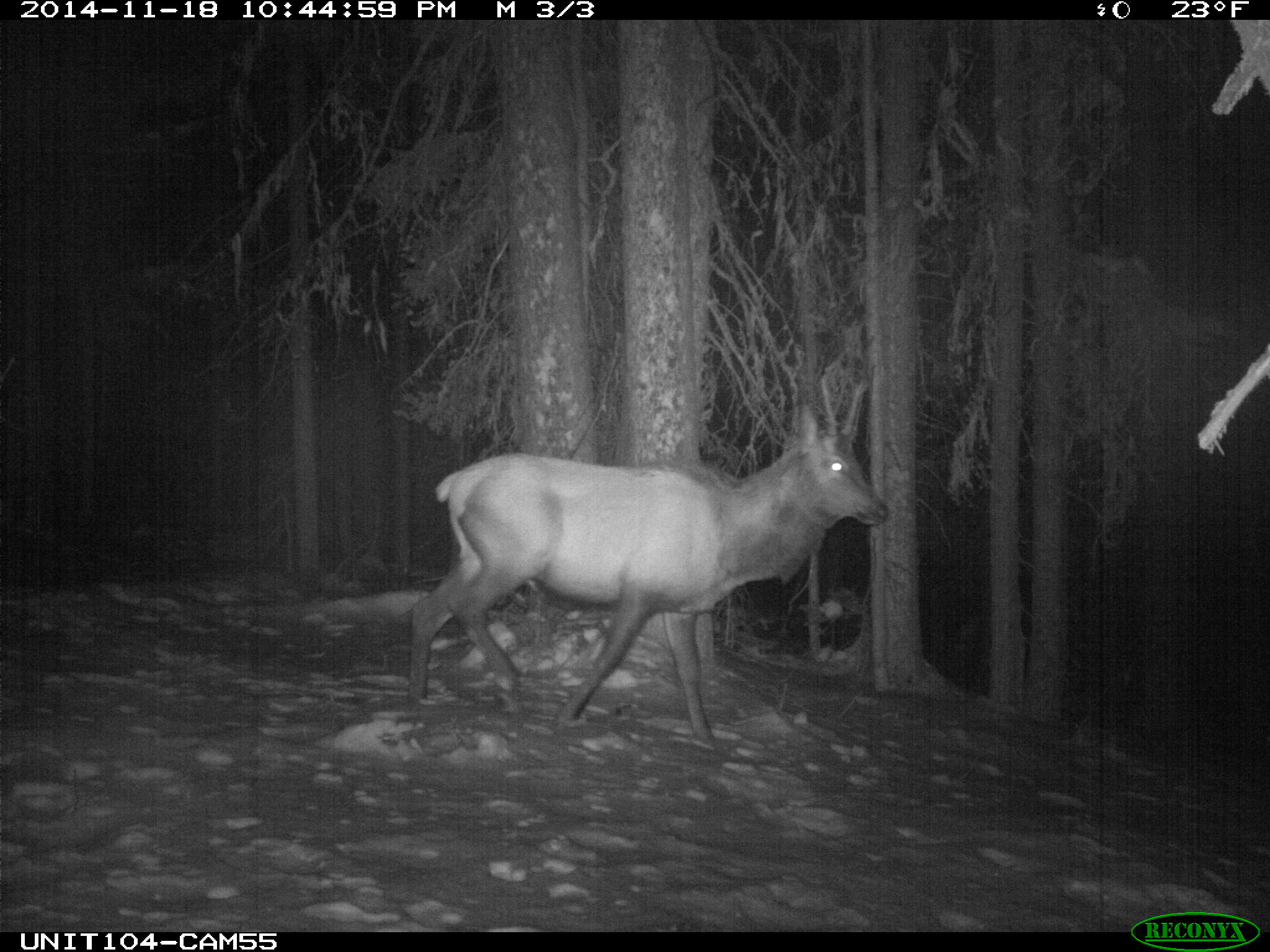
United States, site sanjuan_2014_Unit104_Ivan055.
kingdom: Animalia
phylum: Chordata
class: Mammalia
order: Artiodactyla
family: Cervidae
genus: Cervus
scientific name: Cervus elaphus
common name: red deer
Cervus elaphus (red deer).